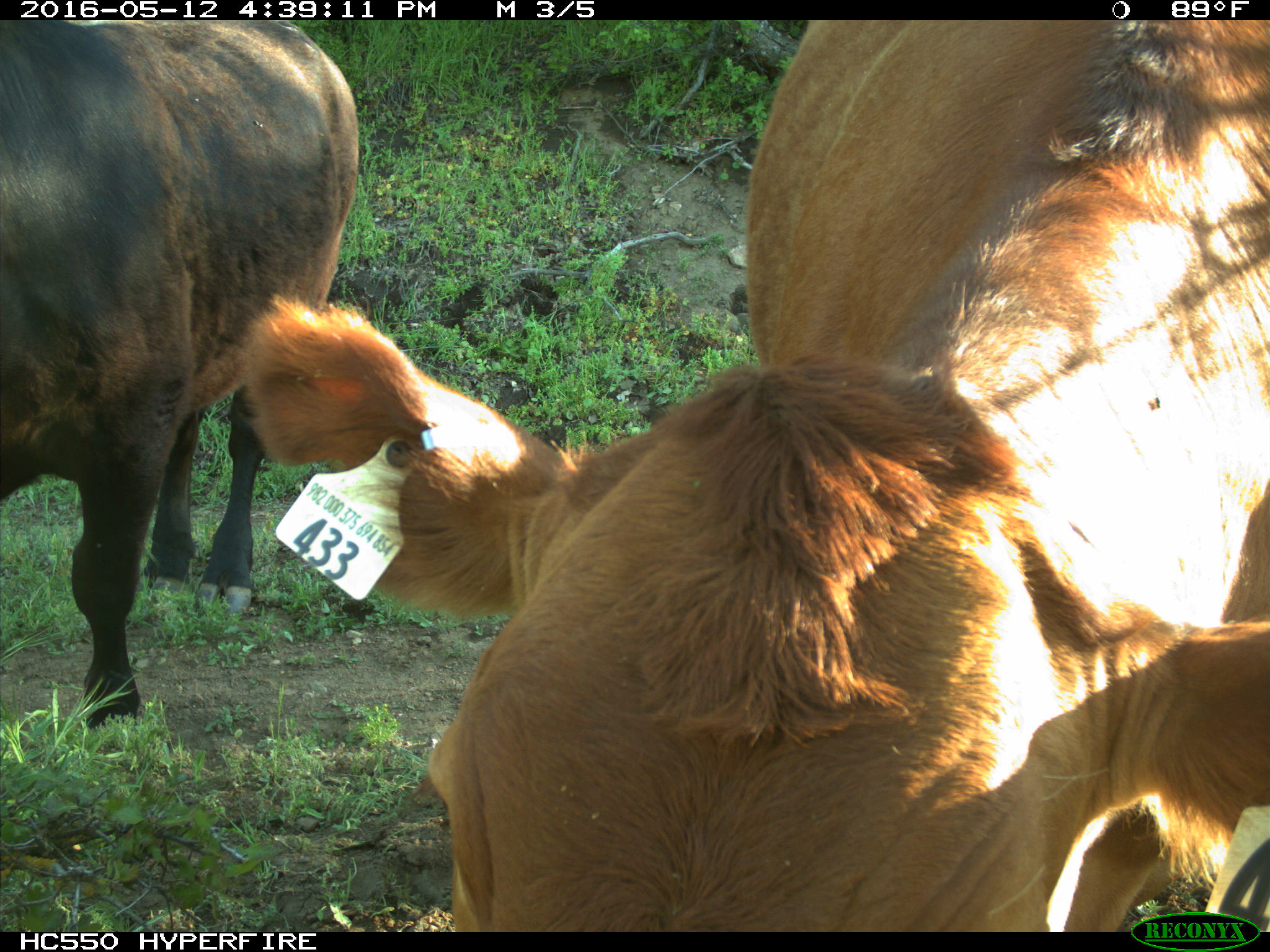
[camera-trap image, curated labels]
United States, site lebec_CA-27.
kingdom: Animalia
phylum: Chordata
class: Mammalia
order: Artiodactyla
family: Bovidae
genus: Bos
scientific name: Bos taurus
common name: domestic cow